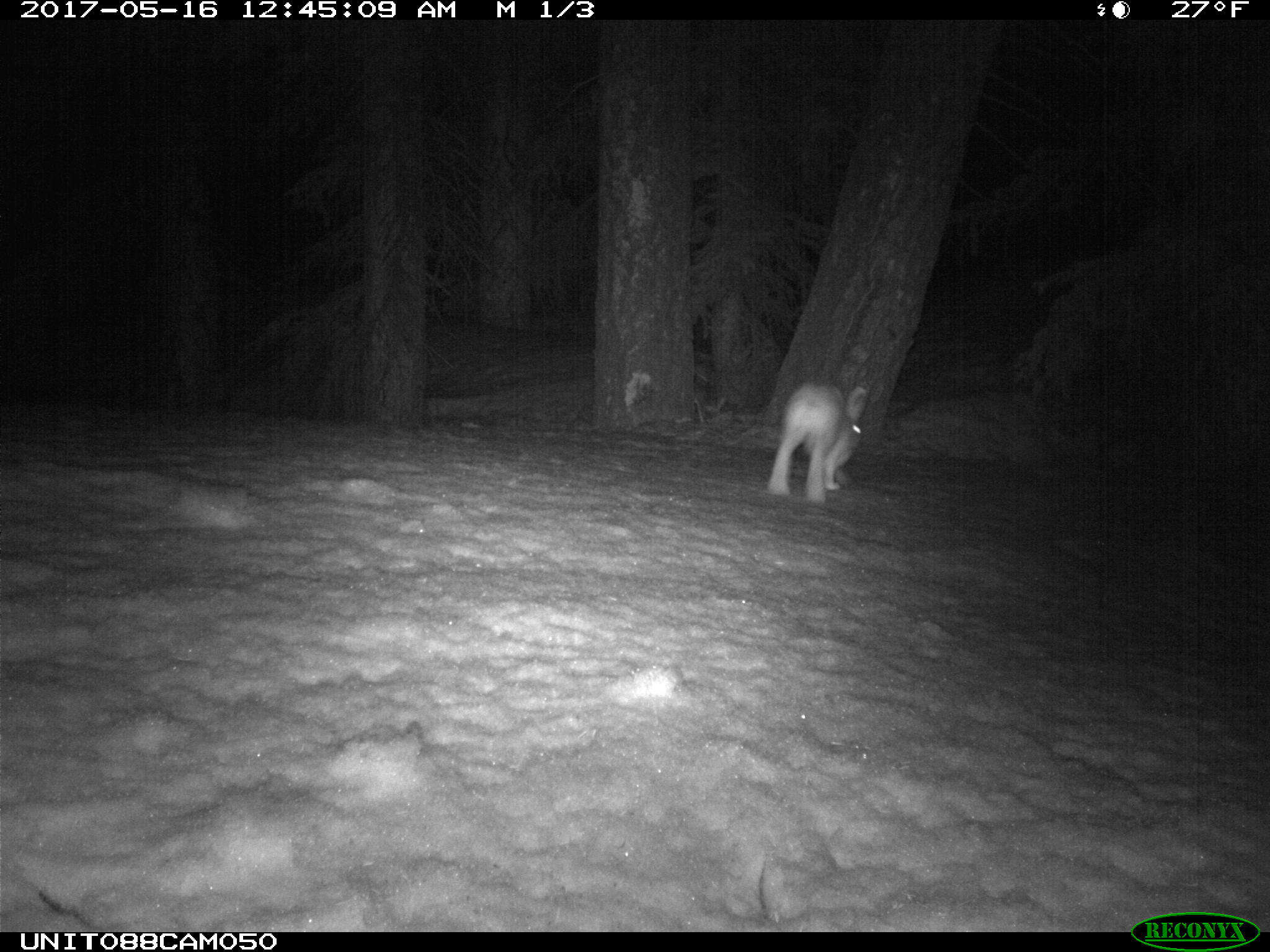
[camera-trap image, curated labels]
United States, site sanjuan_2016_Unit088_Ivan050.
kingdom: Animalia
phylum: Chordata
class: Mammalia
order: Lagomorpha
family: Leporidae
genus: Lepus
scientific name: Lepus americanus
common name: snowshoe hare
Lepus americanus (snowshoe hare).